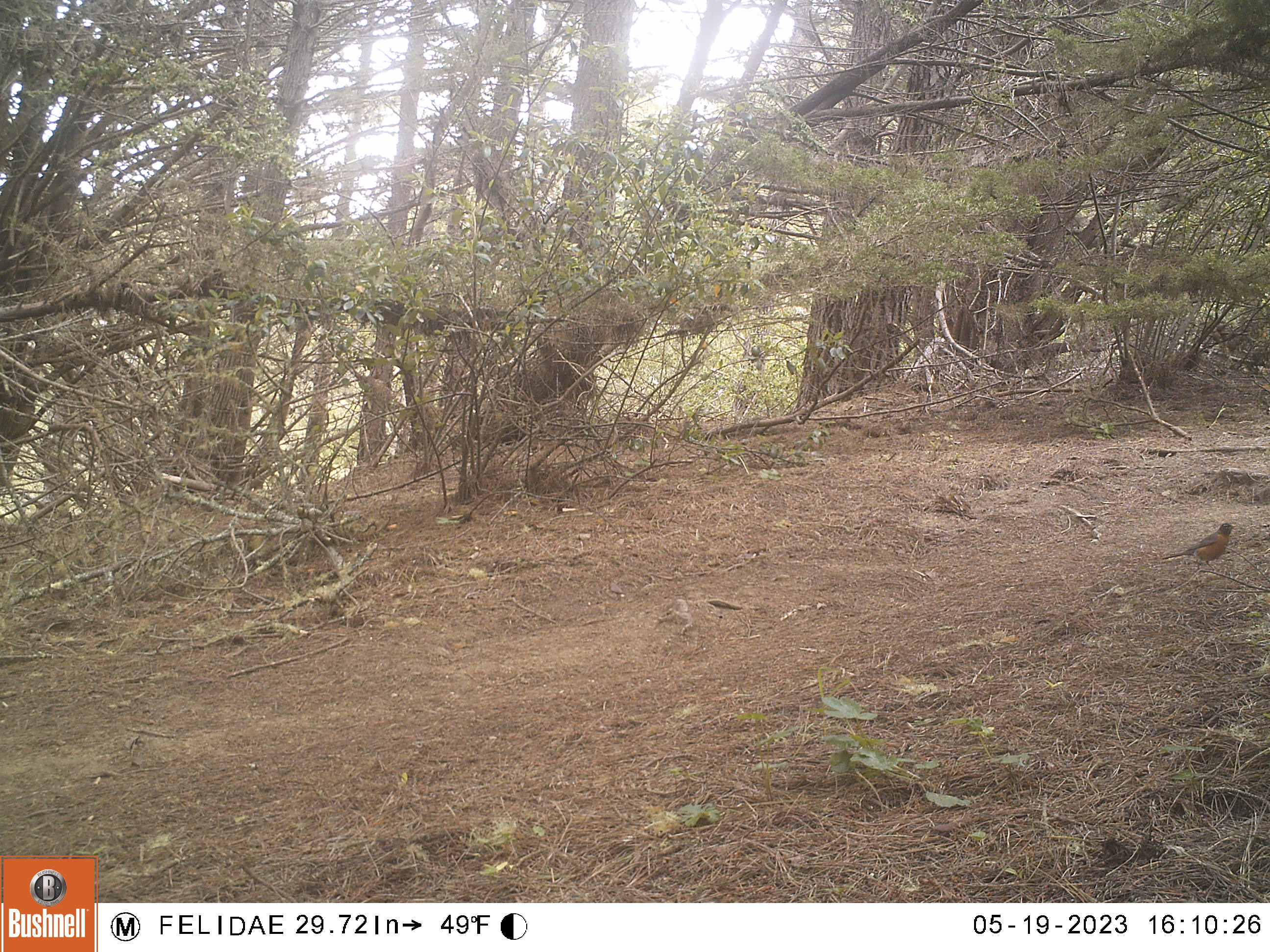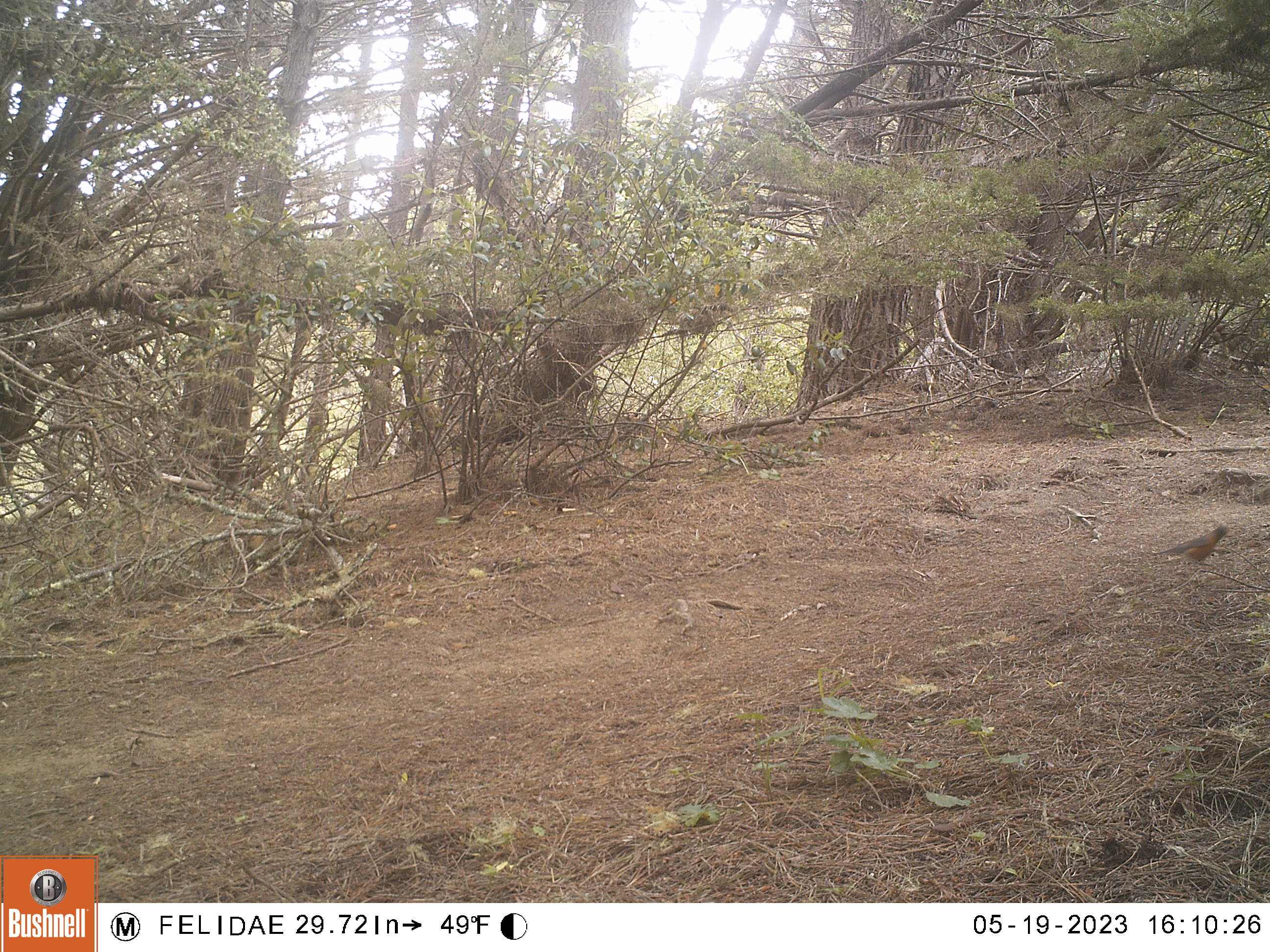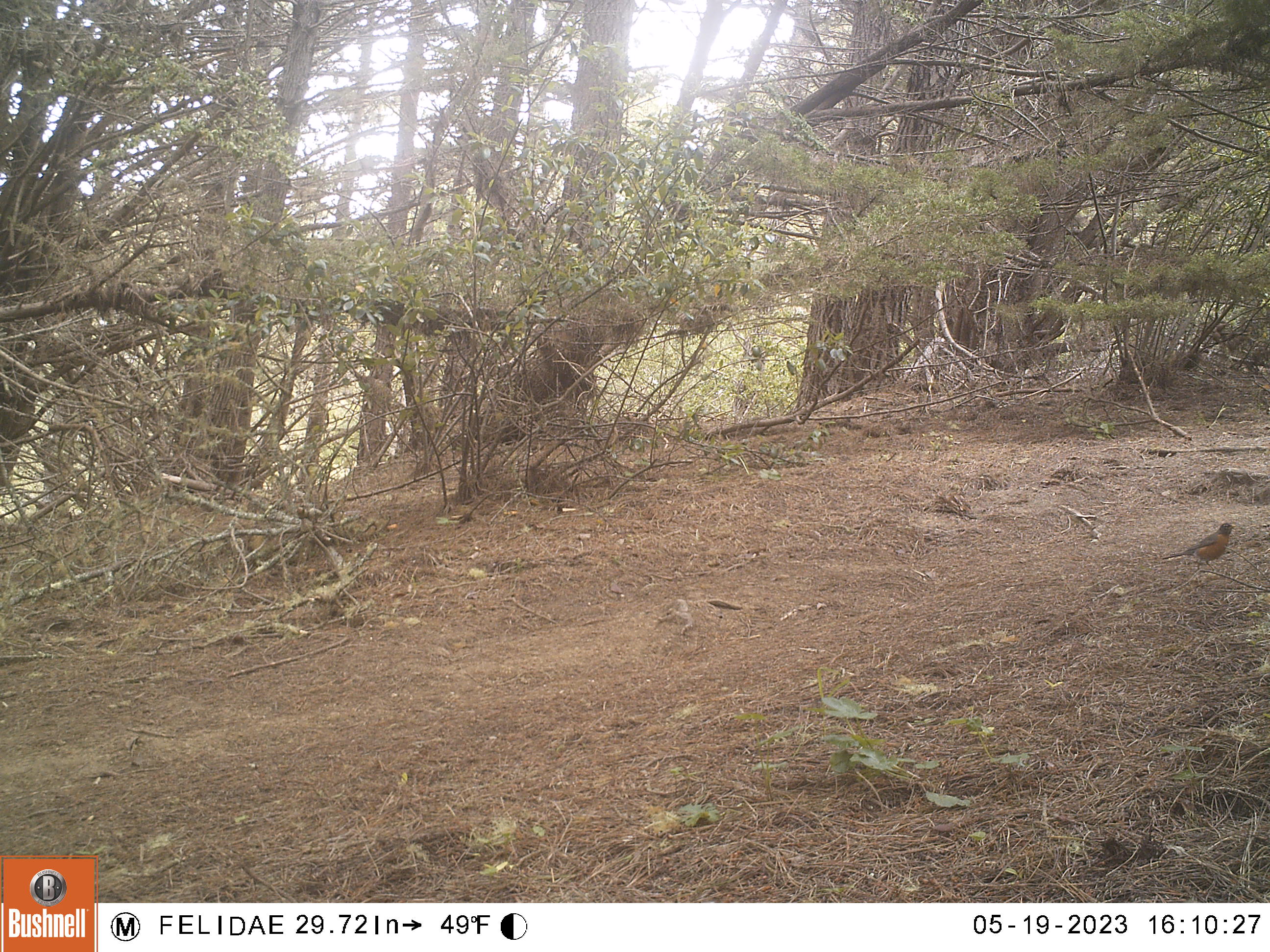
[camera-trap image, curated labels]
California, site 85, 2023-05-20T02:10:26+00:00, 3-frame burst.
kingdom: Animalia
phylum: Chordata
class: Aves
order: Passeriformes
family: Turdidae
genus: Turdus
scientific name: Turdus migratorius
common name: american robin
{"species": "american robin (Turdus migratorius)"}